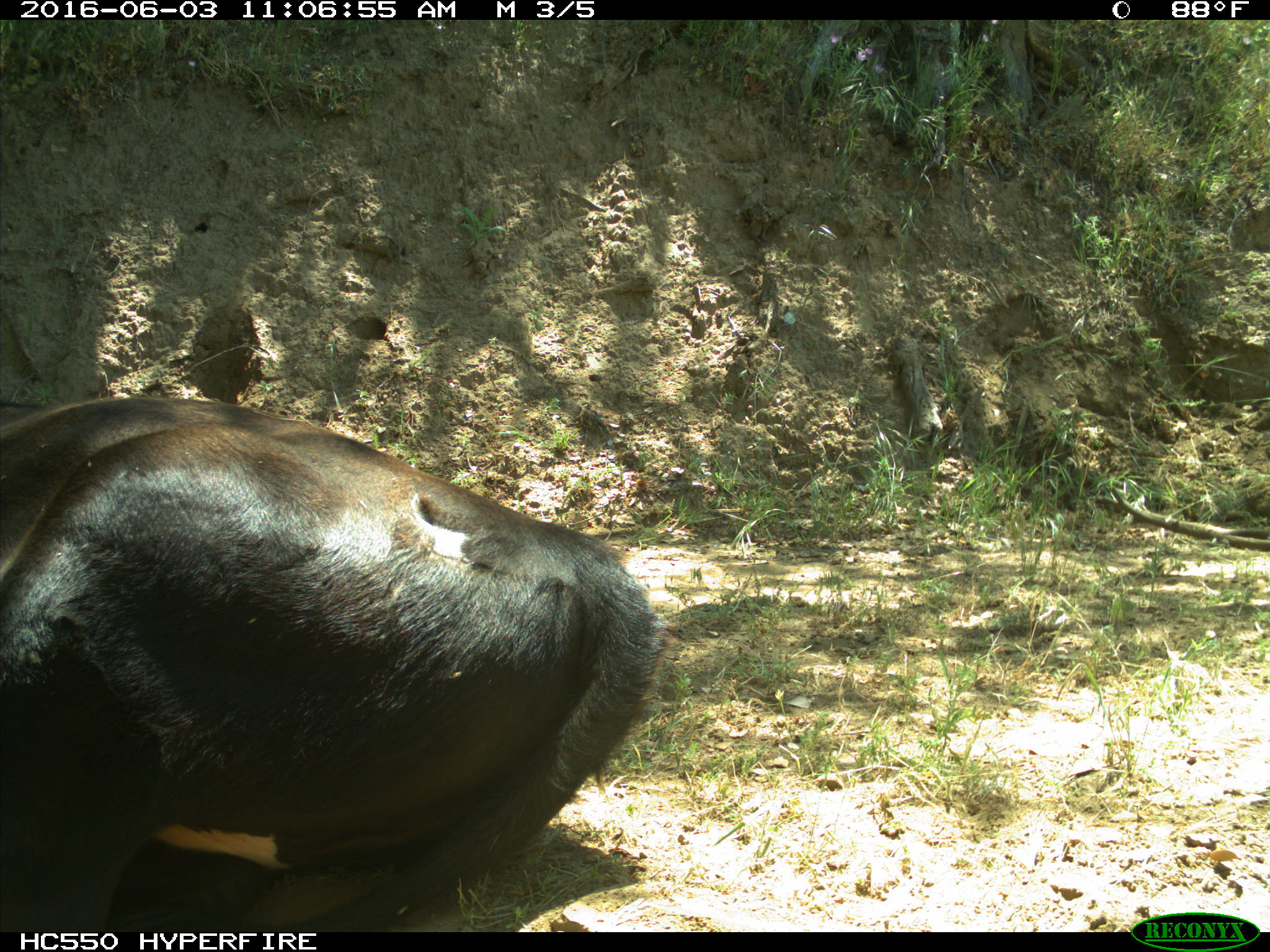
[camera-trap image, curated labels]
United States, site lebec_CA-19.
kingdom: Animalia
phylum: Chordata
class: Mammalia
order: Artiodactyla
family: Bovidae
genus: Bos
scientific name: Bos taurus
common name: domestic cow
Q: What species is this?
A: Bos taurus (domestic cow).